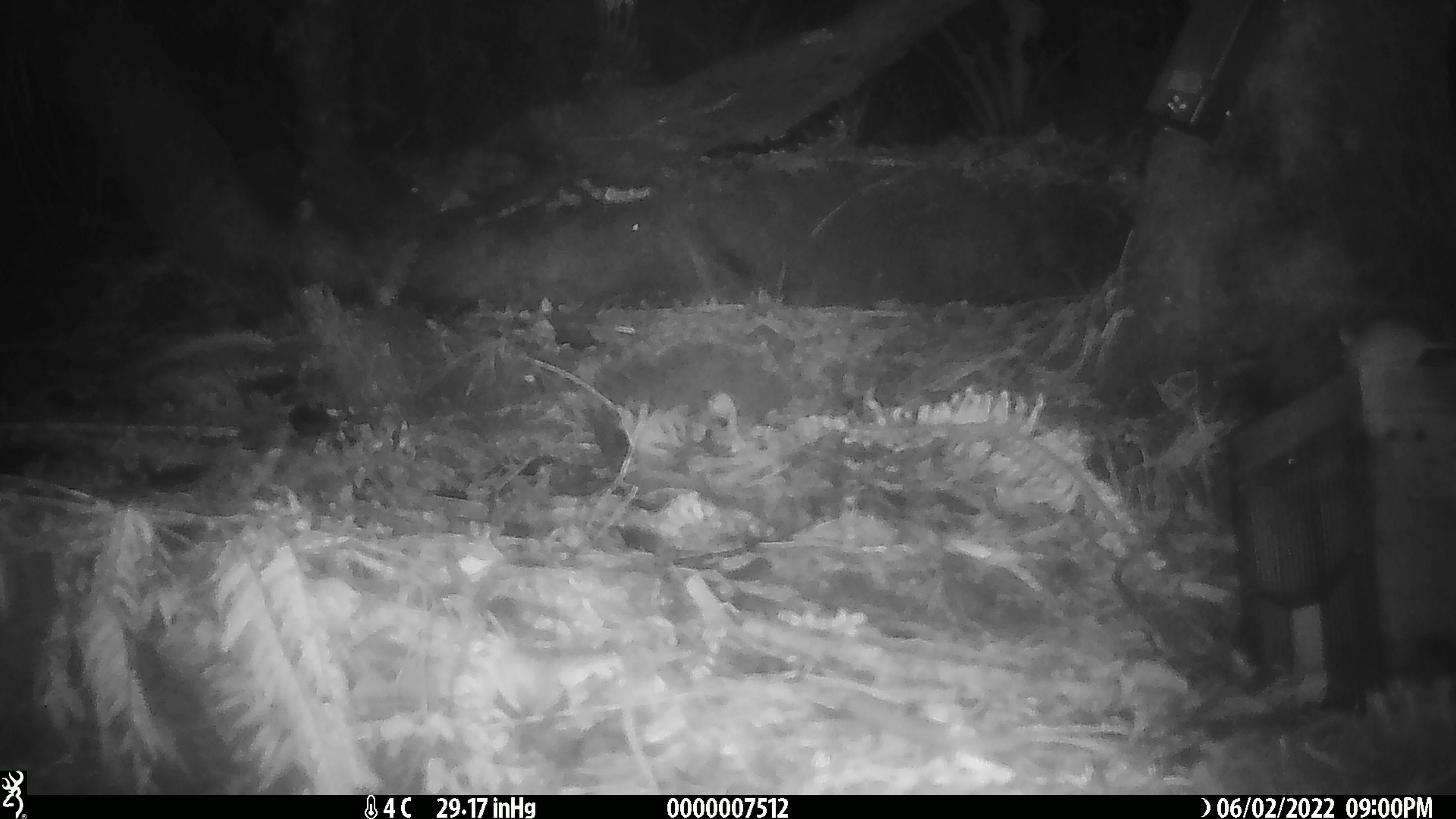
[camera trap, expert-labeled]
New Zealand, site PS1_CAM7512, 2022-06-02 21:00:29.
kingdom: Animalia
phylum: Chordata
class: Mammalia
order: Rodentia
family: Muridae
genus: Mus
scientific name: Mus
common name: mouse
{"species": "mouse (Mus)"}